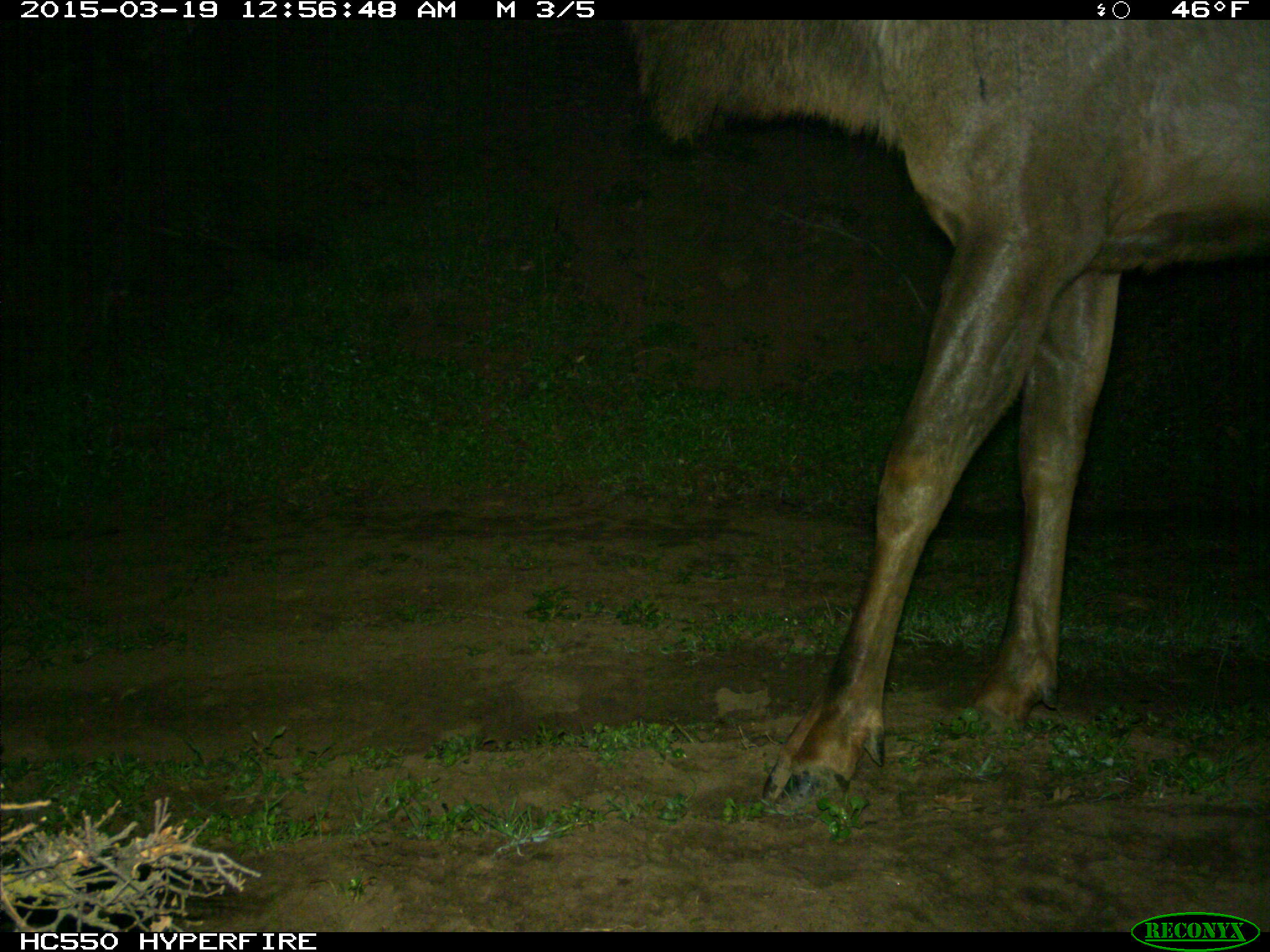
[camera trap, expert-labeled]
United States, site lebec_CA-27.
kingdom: Animalia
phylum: Chordata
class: Mammalia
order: Artiodactyla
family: Cervidae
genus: Cervus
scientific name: Cervus canadensis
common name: elk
Cervus canadensis (elk).